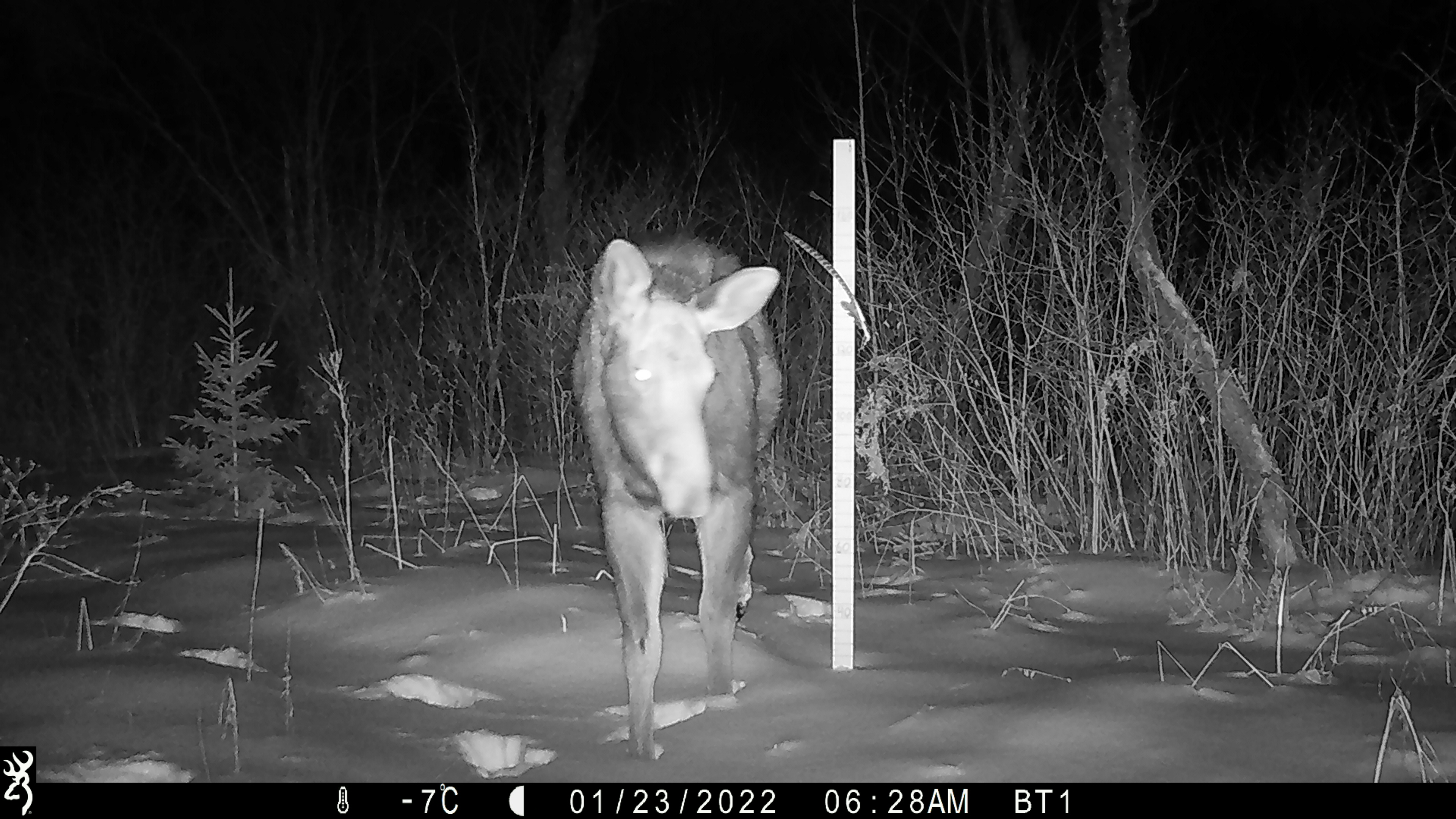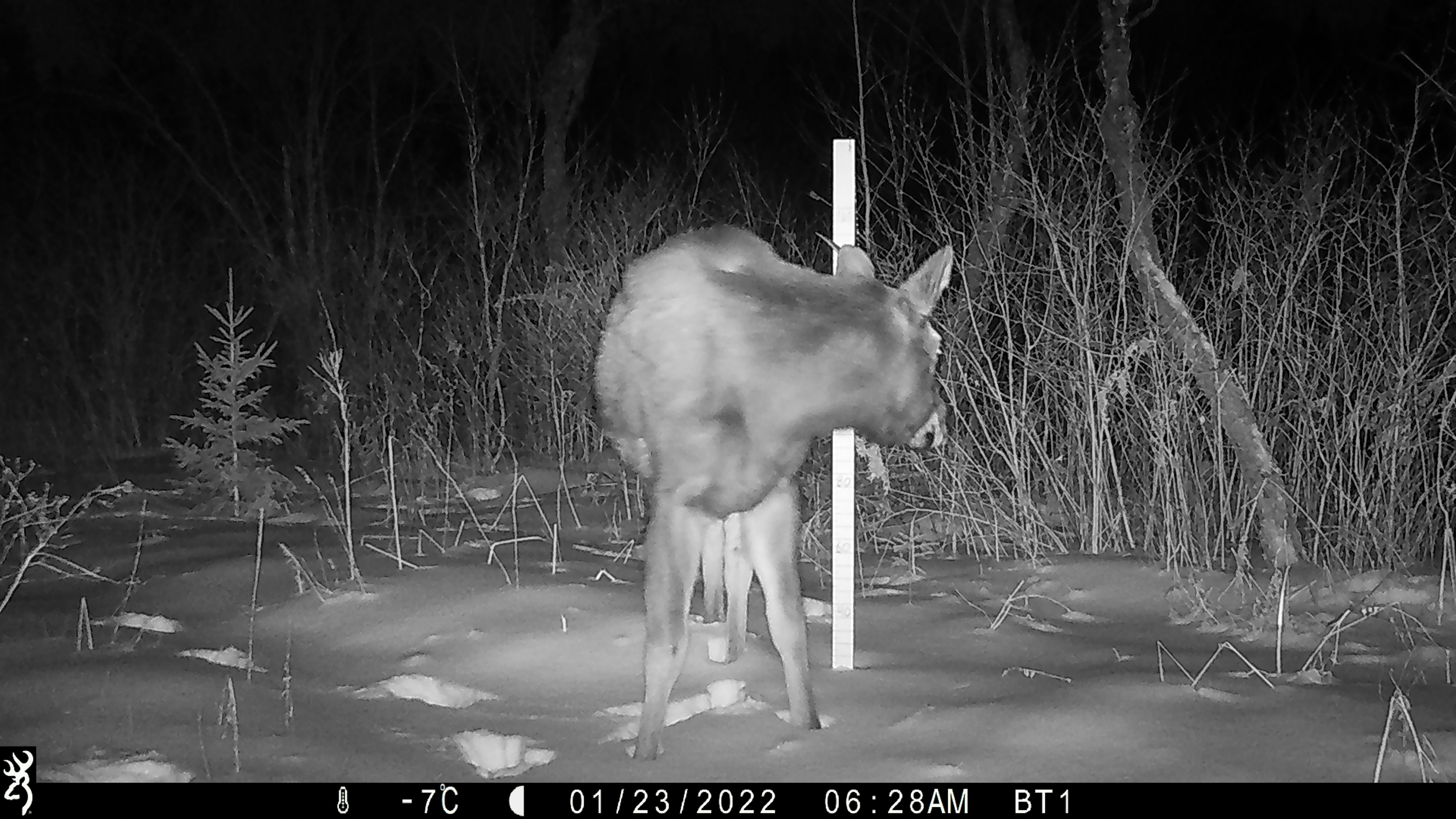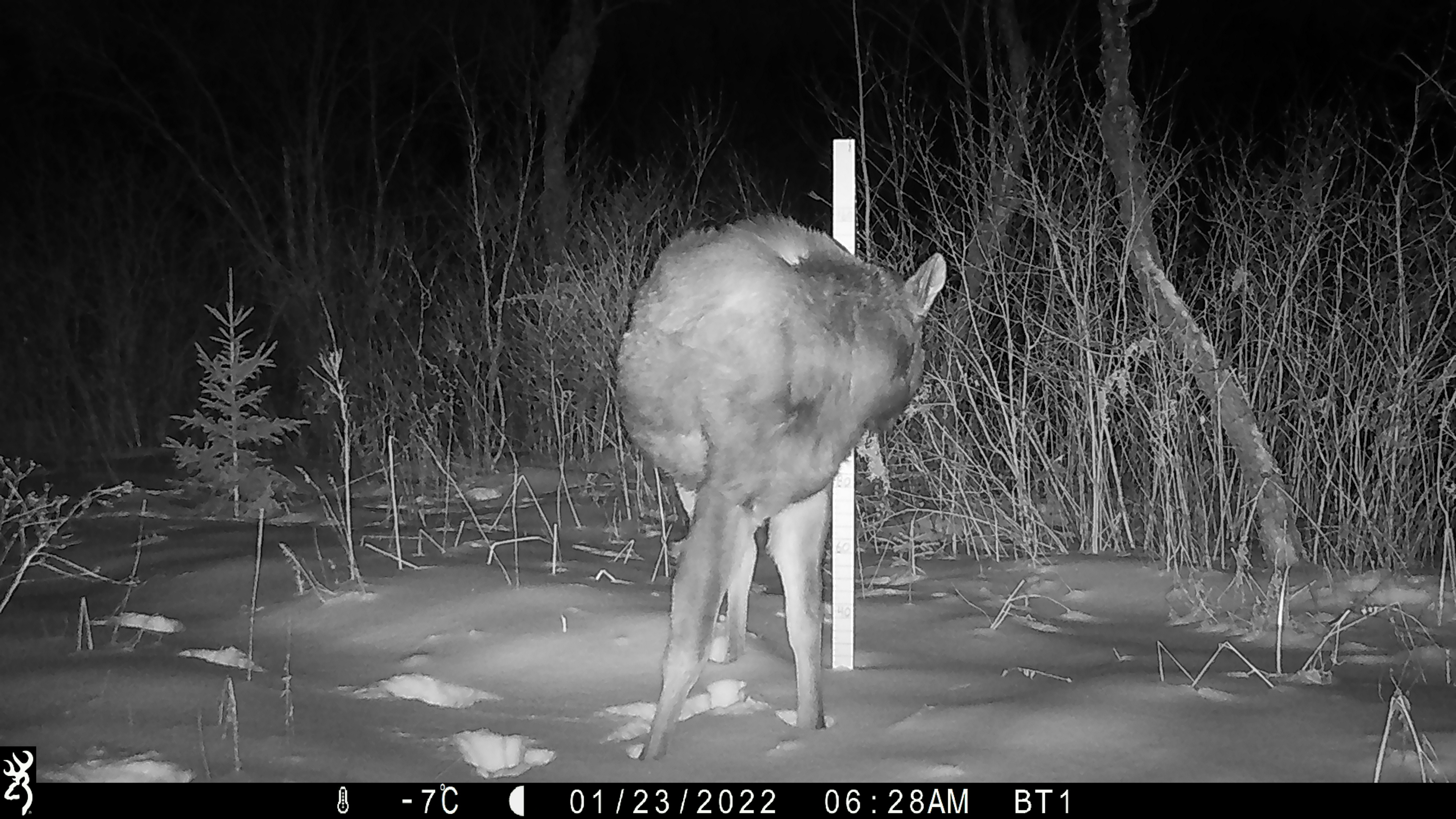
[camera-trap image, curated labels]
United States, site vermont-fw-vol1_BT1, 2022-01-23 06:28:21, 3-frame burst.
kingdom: Animalia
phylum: Chordata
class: Mammalia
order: Artiodactyla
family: Cervidae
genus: Alces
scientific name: Alces alces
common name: moose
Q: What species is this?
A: Moose (Alces alces).